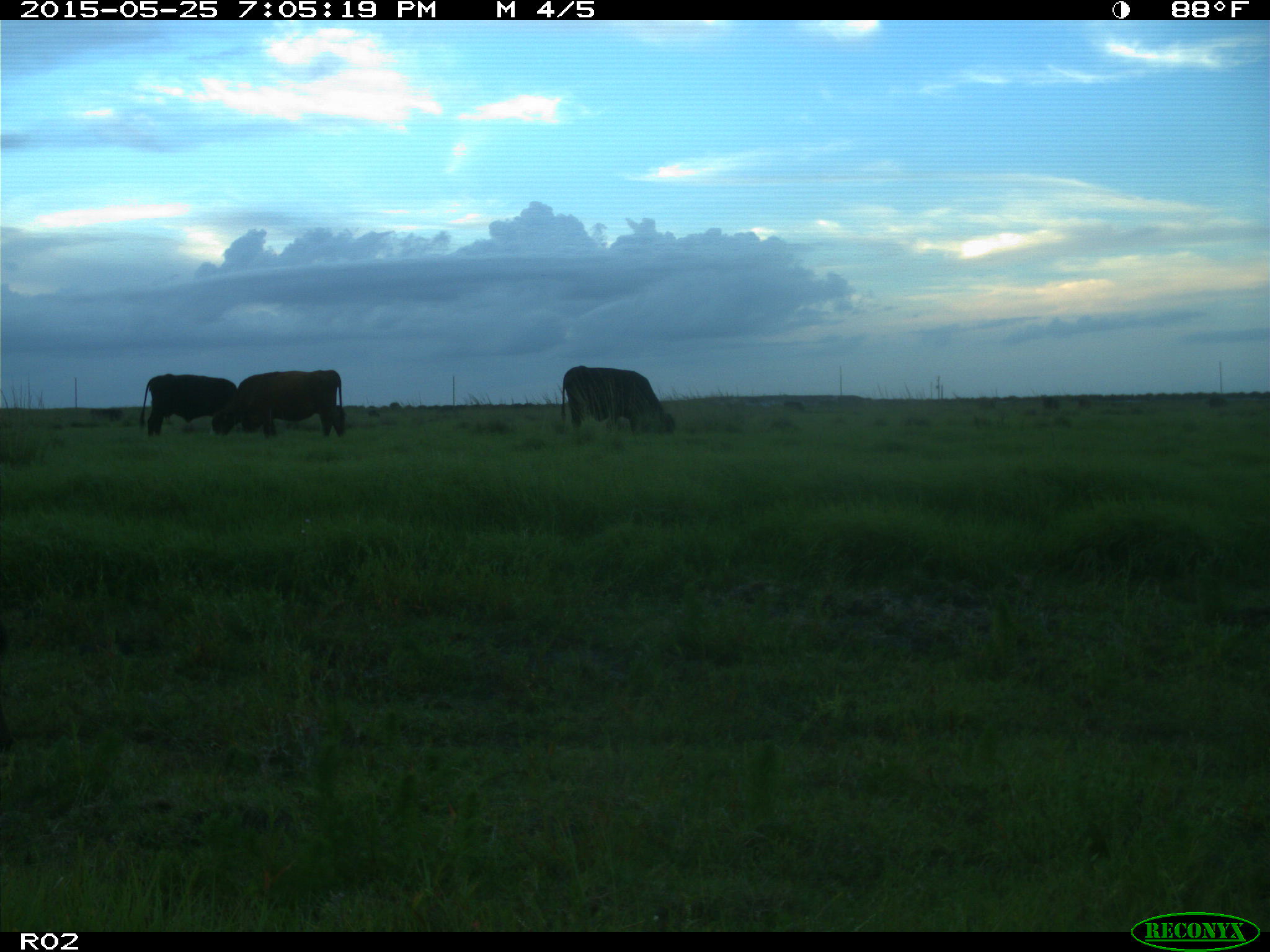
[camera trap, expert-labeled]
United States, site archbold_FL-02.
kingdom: Animalia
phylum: Chordata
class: Mammalia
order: Artiodactyla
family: Bovidae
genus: Bos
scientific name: Bos taurus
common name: domestic cow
Bos taurus (domestic cow).